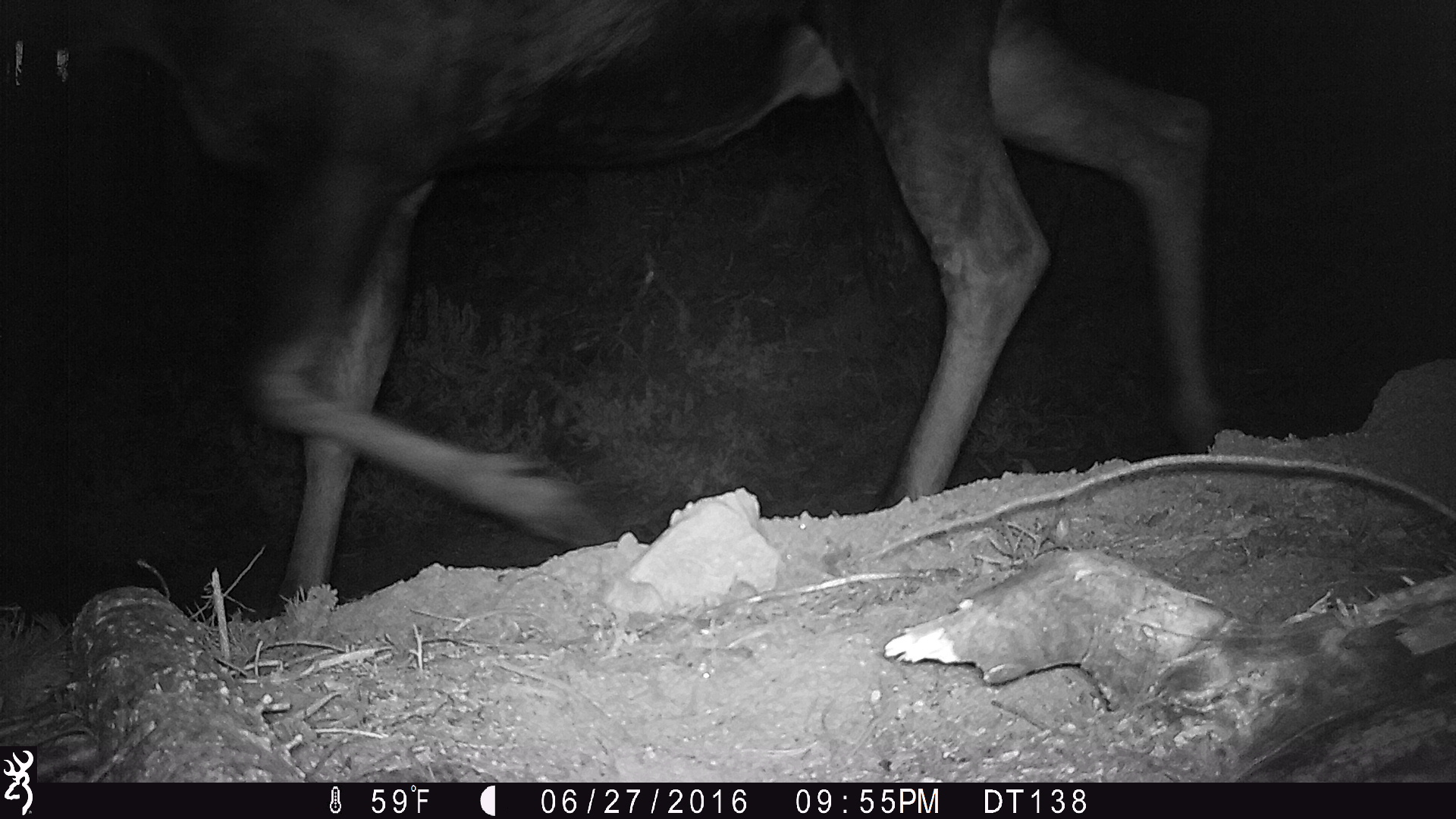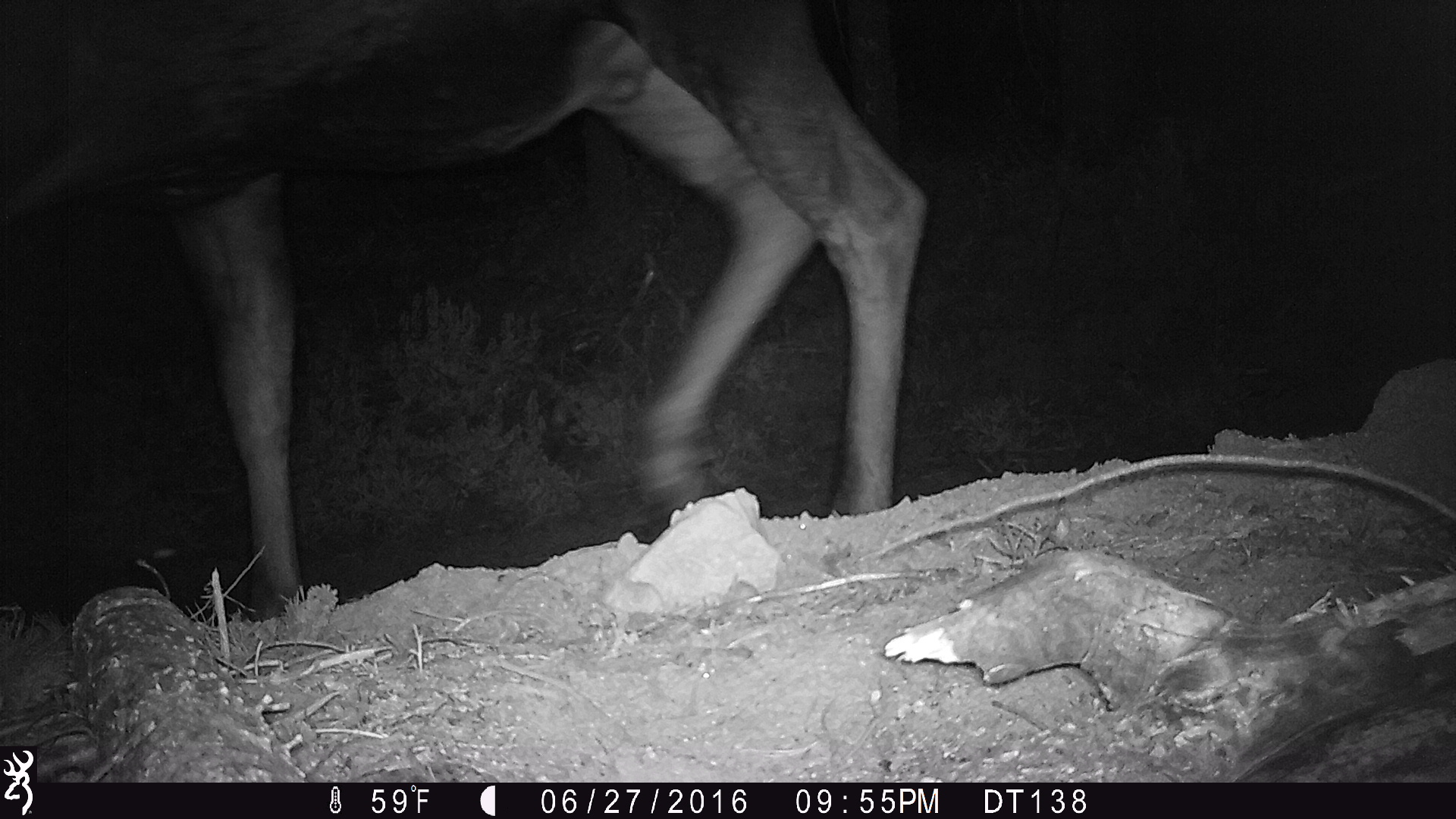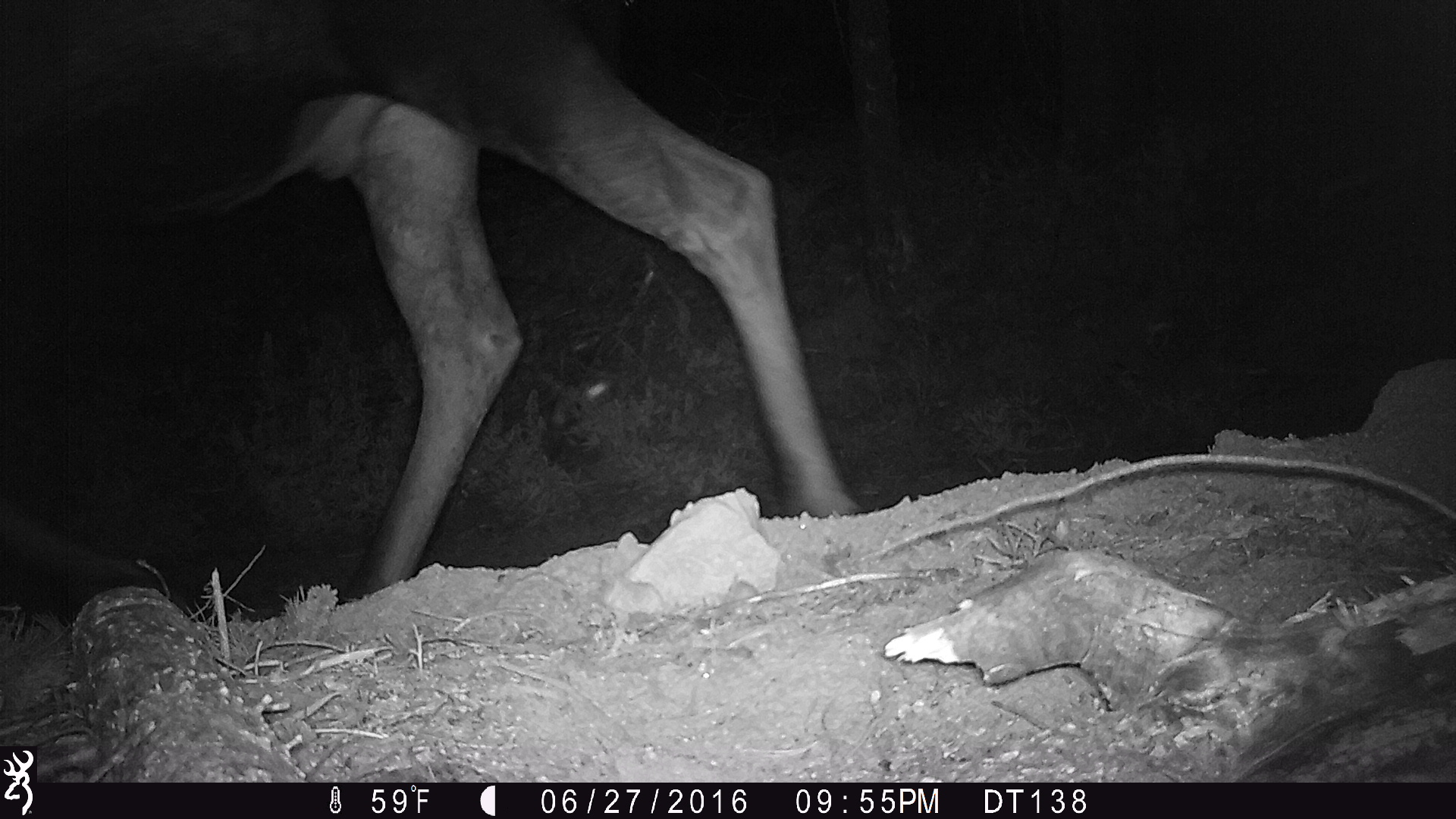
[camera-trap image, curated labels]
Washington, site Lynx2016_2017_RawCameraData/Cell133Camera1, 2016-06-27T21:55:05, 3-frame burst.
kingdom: Animalia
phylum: Chordata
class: Mammalia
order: Artiodactyla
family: Cervidae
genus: Alces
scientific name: Alces alces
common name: moose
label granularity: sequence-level